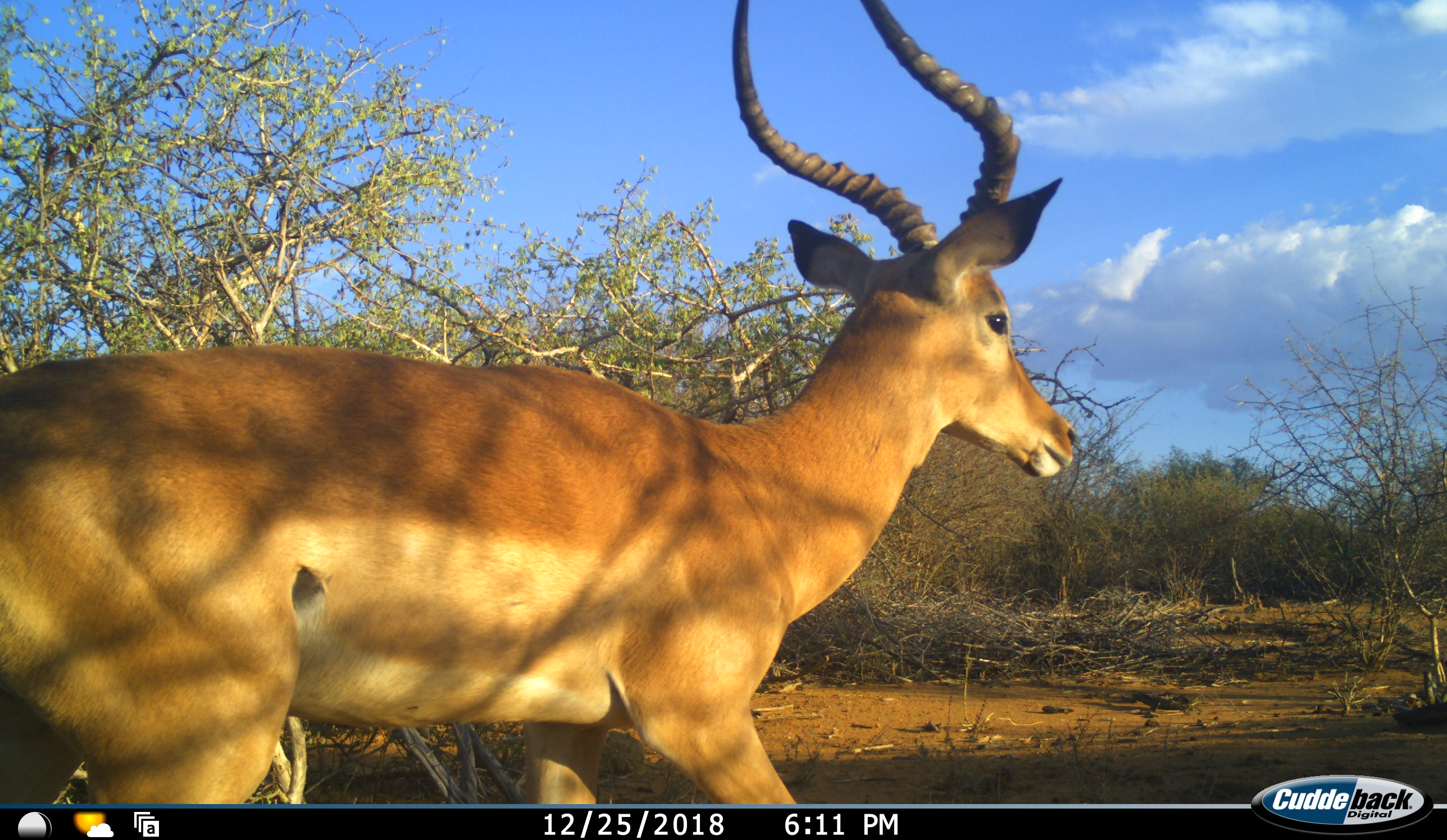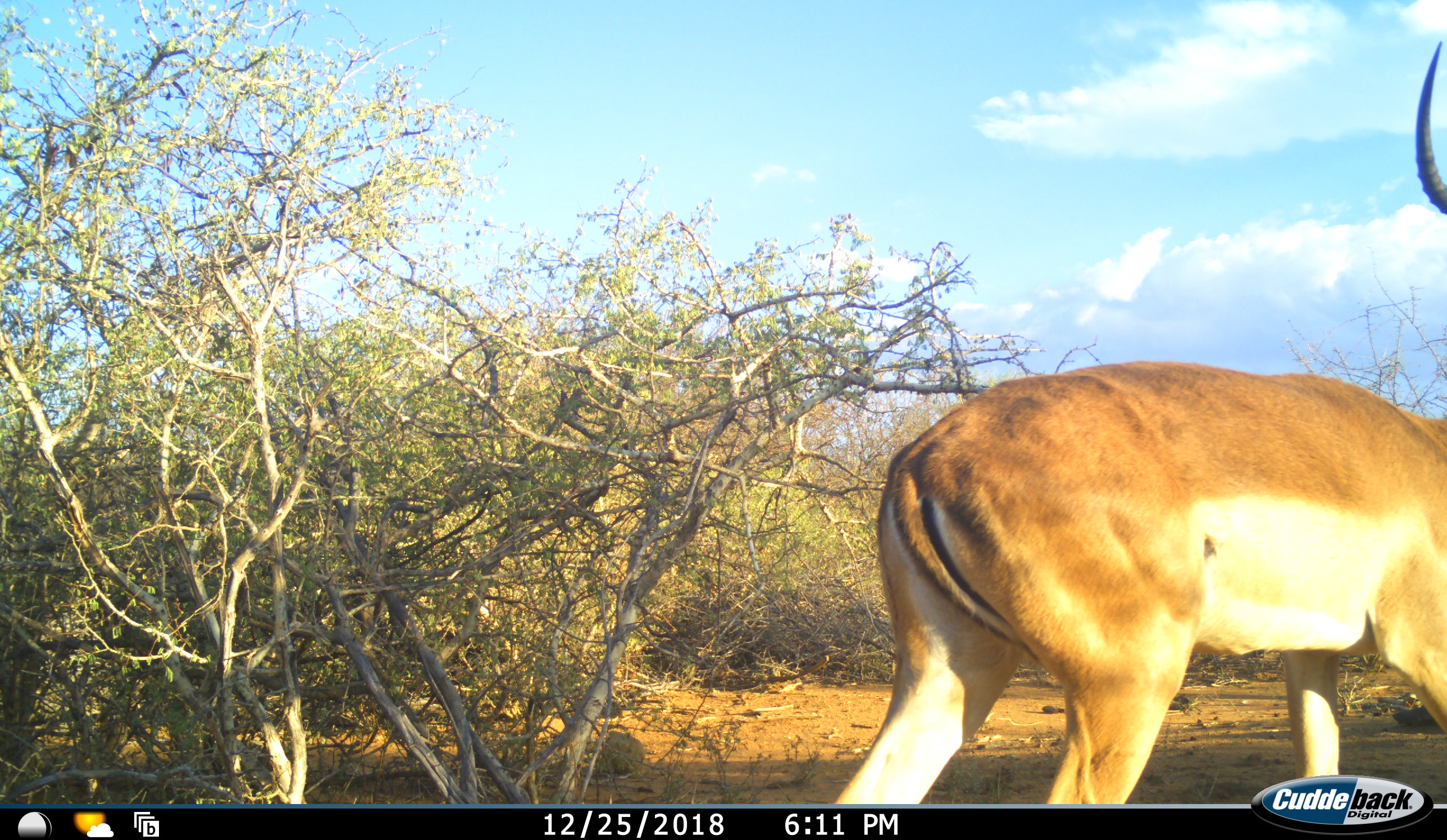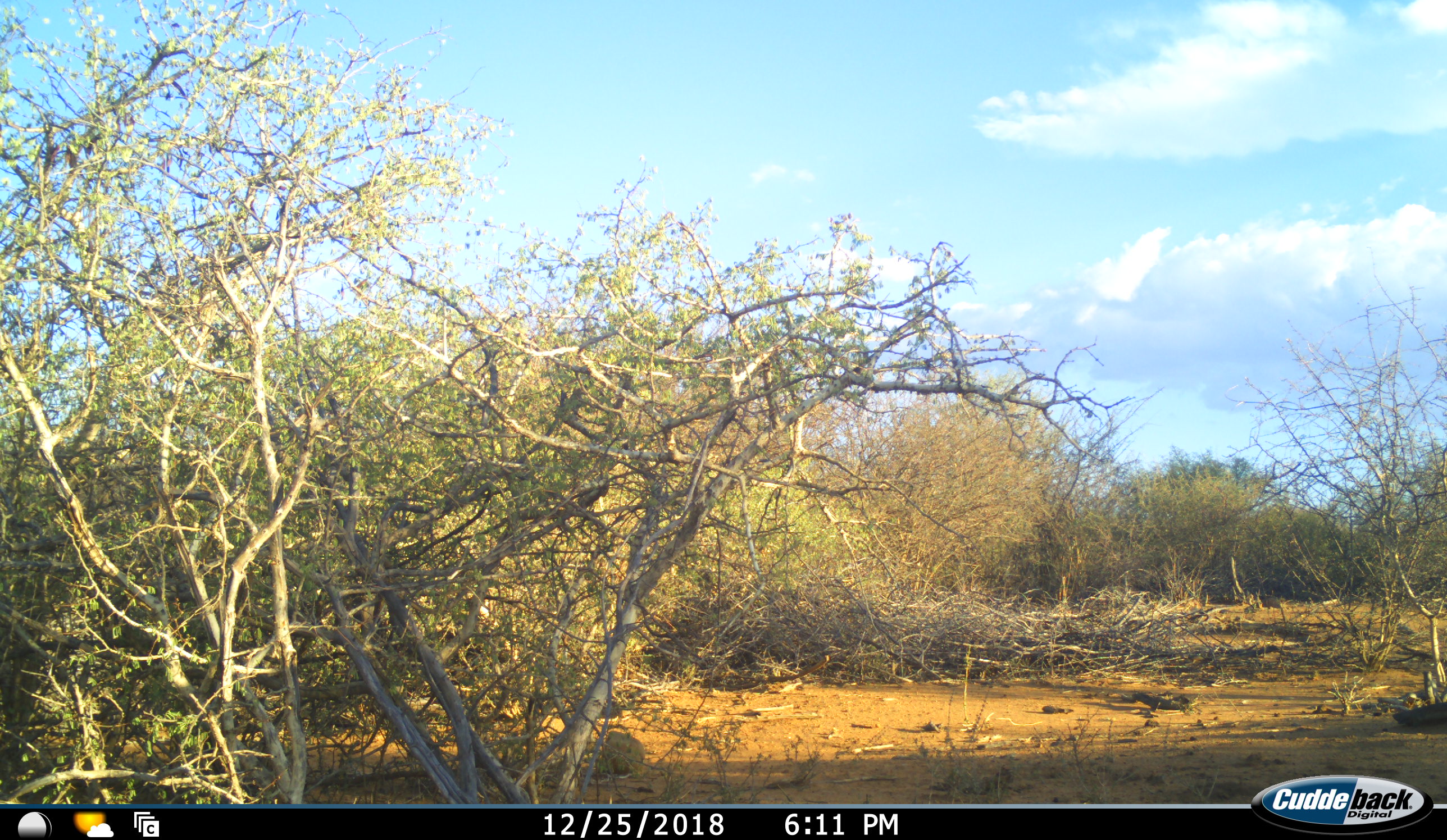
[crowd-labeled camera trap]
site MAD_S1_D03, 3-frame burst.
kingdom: Animalia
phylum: Chordata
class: Mammalia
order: Artiodactyla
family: Bovidae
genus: Aepyceros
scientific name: Aepyceros melampus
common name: impala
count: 1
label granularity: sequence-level